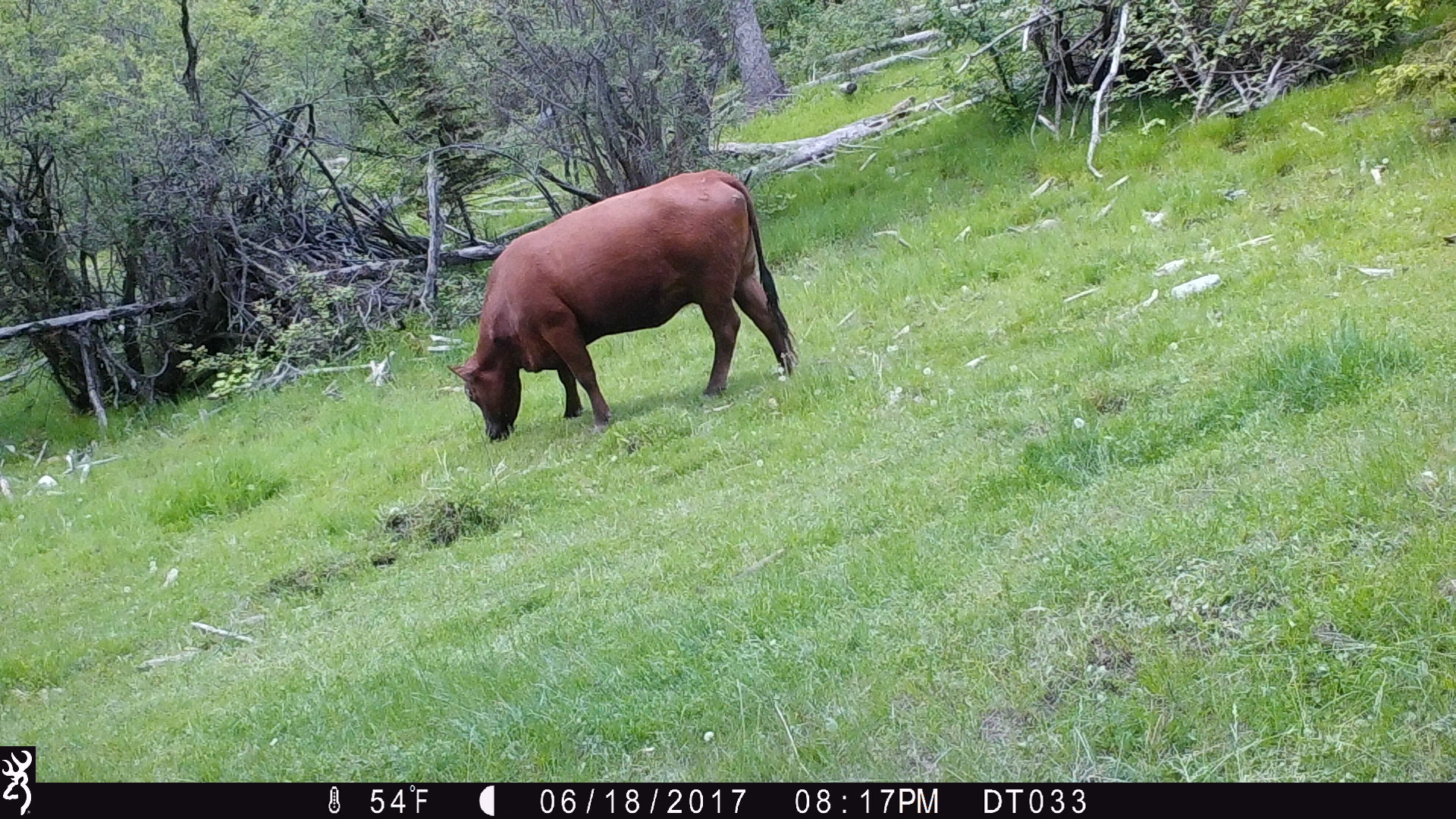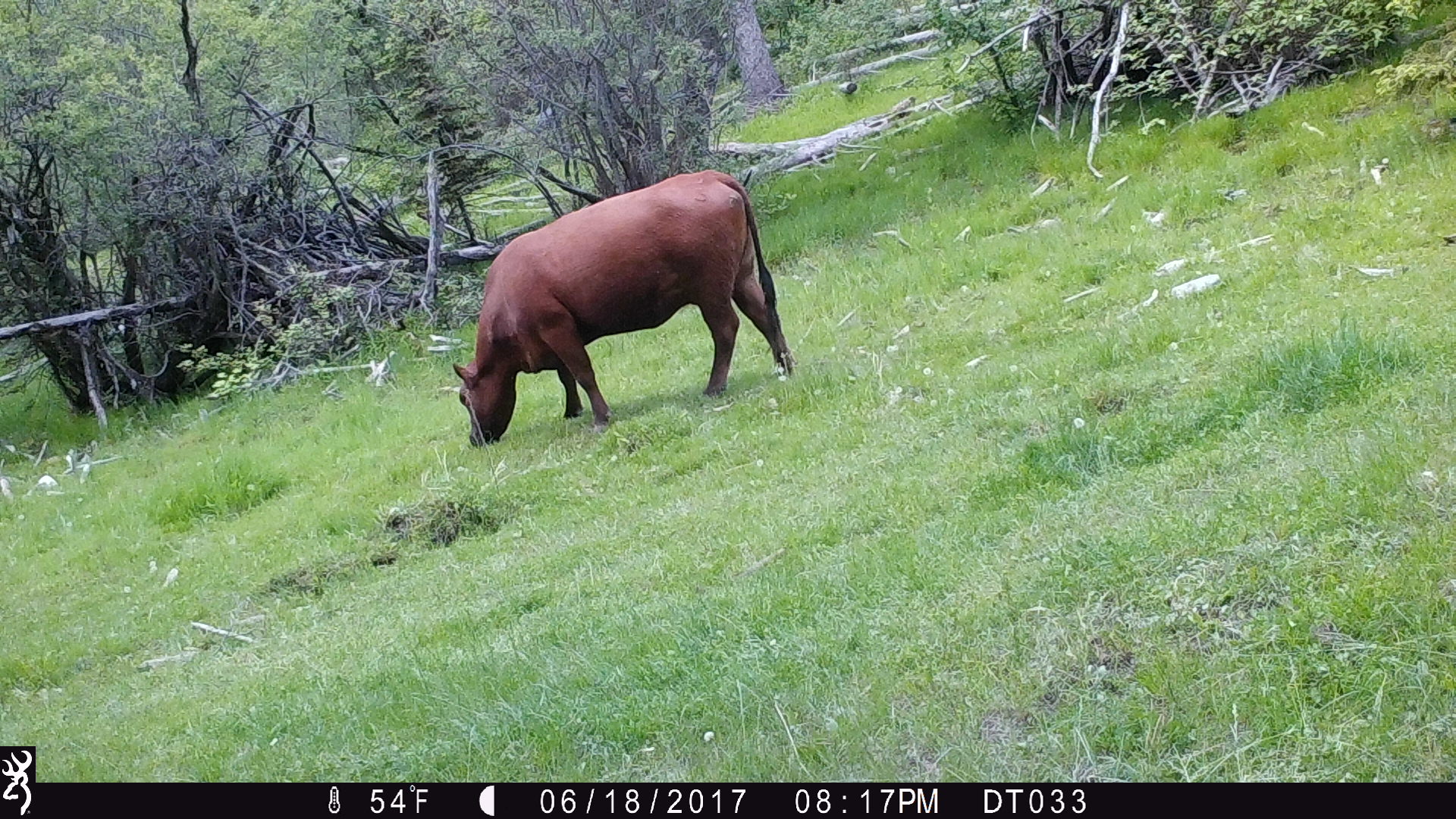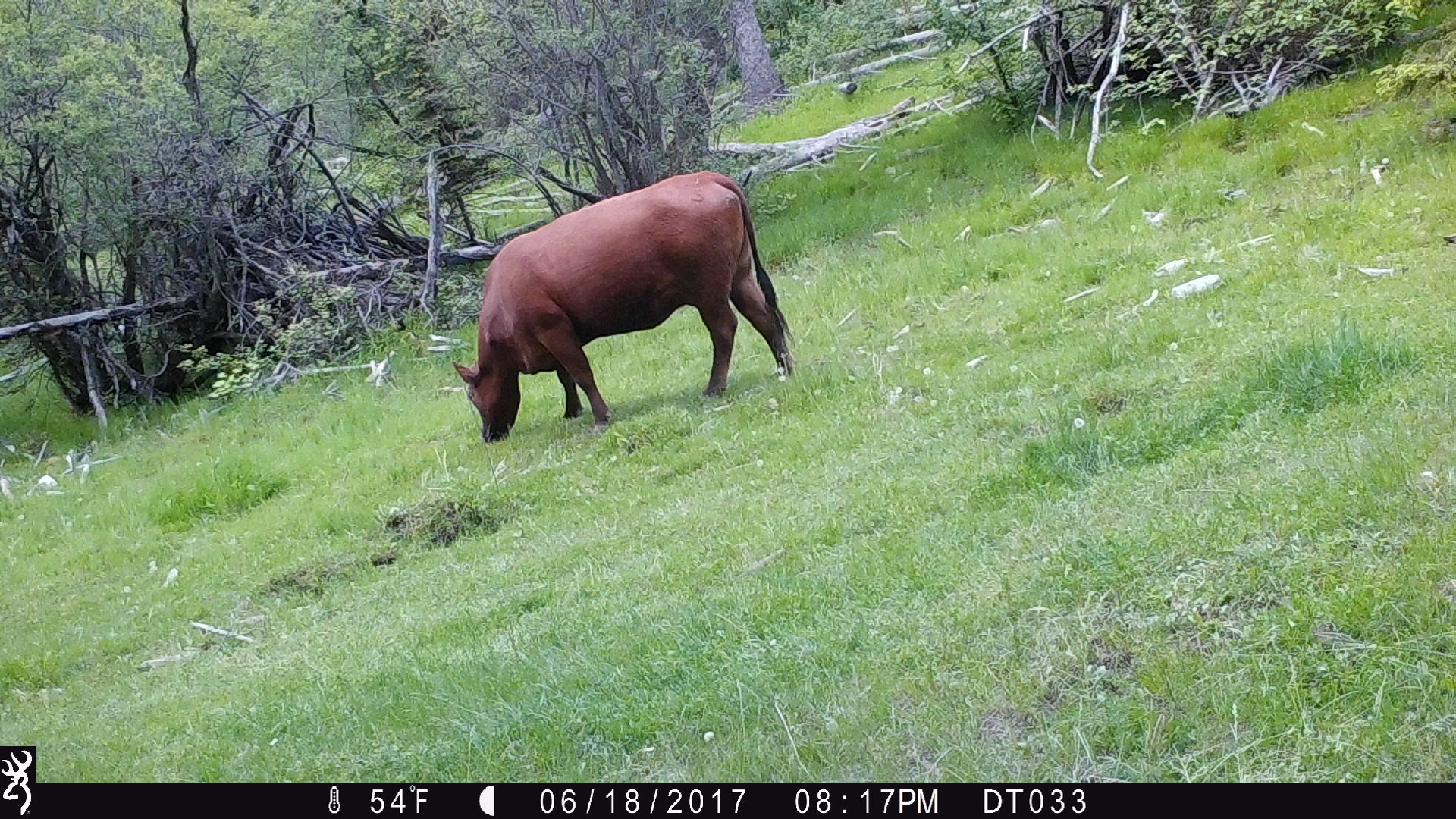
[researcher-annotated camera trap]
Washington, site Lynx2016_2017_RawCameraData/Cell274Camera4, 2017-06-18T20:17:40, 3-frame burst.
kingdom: Animalia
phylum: Chordata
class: Mammalia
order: Artiodactyla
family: Bovidae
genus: Bos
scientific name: Bos taurus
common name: domestic cattle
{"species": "domestic cattle (Bos taurus)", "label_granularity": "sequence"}